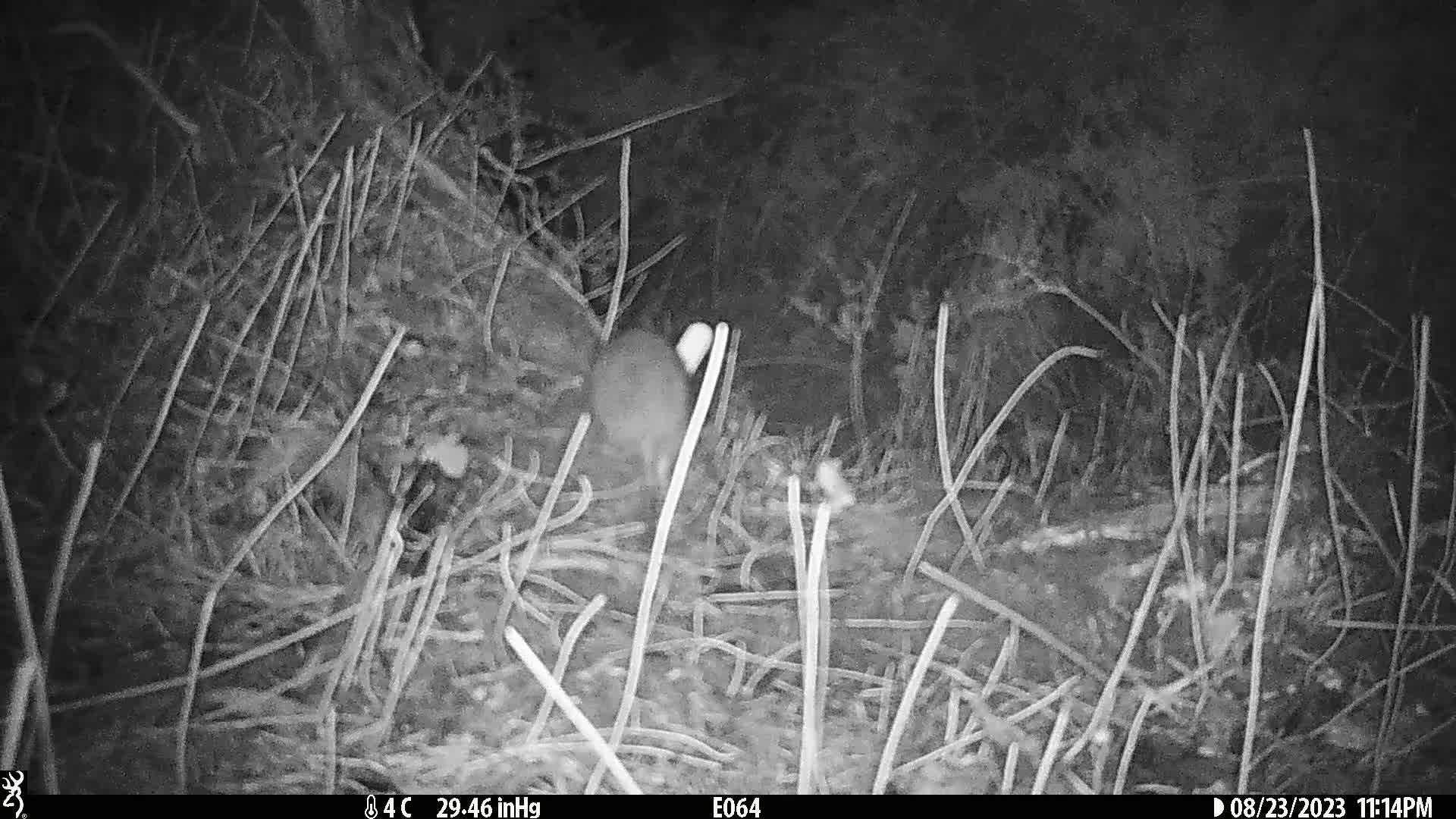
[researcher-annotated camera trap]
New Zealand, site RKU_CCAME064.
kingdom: Animalia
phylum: Chordata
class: Mammalia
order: Rodentia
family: Muridae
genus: Rattus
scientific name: Rattus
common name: rat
Rat (Rattus).